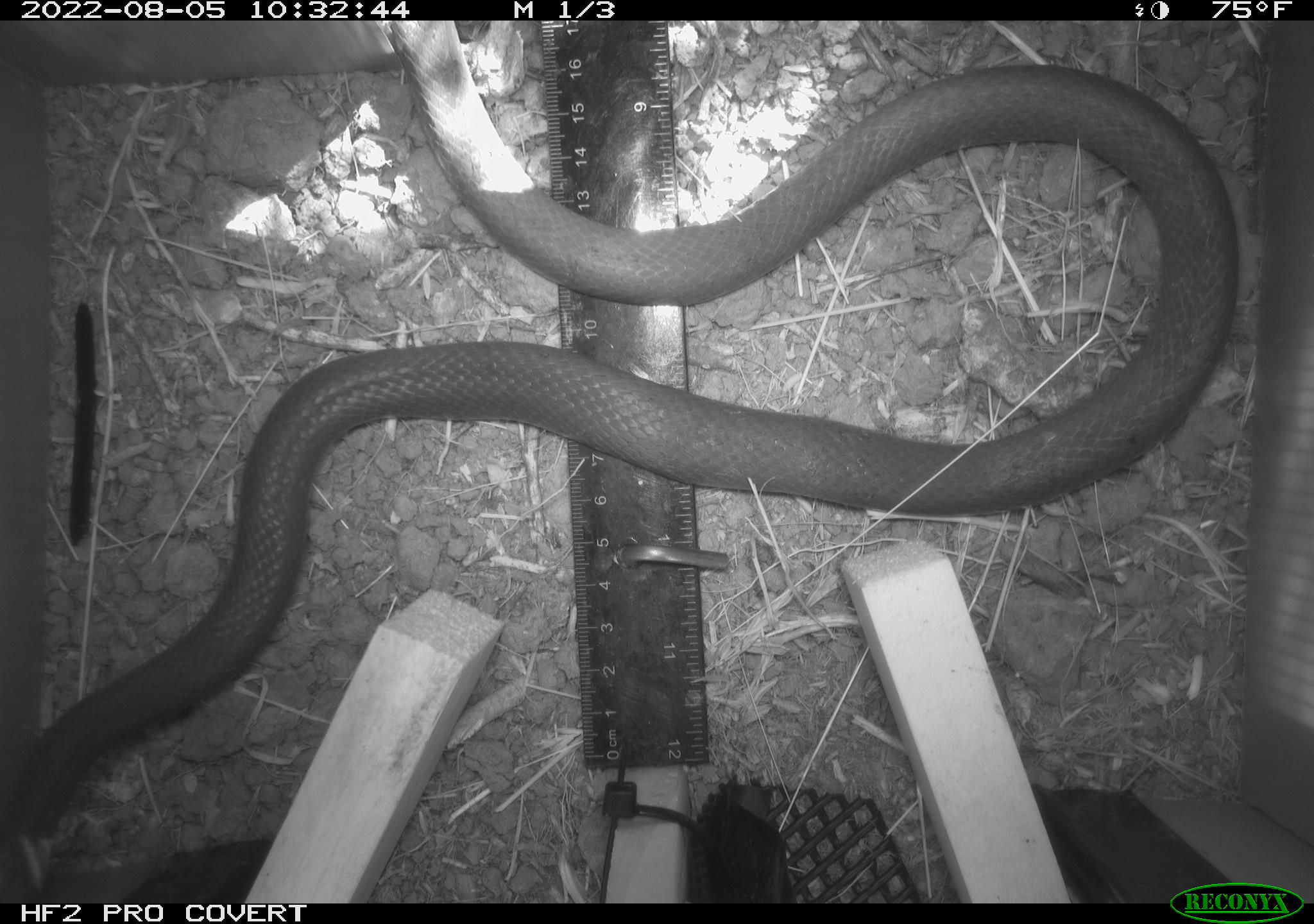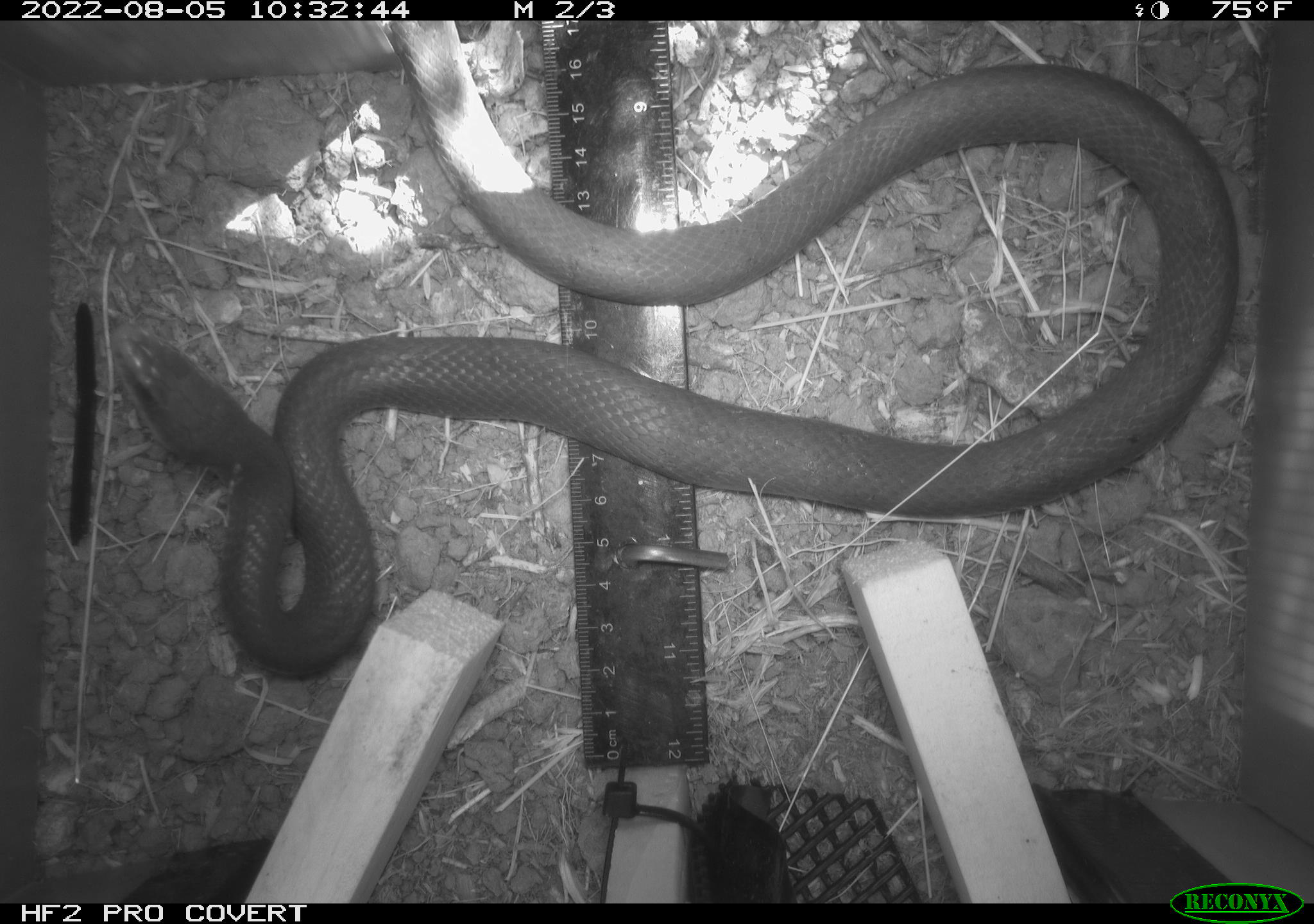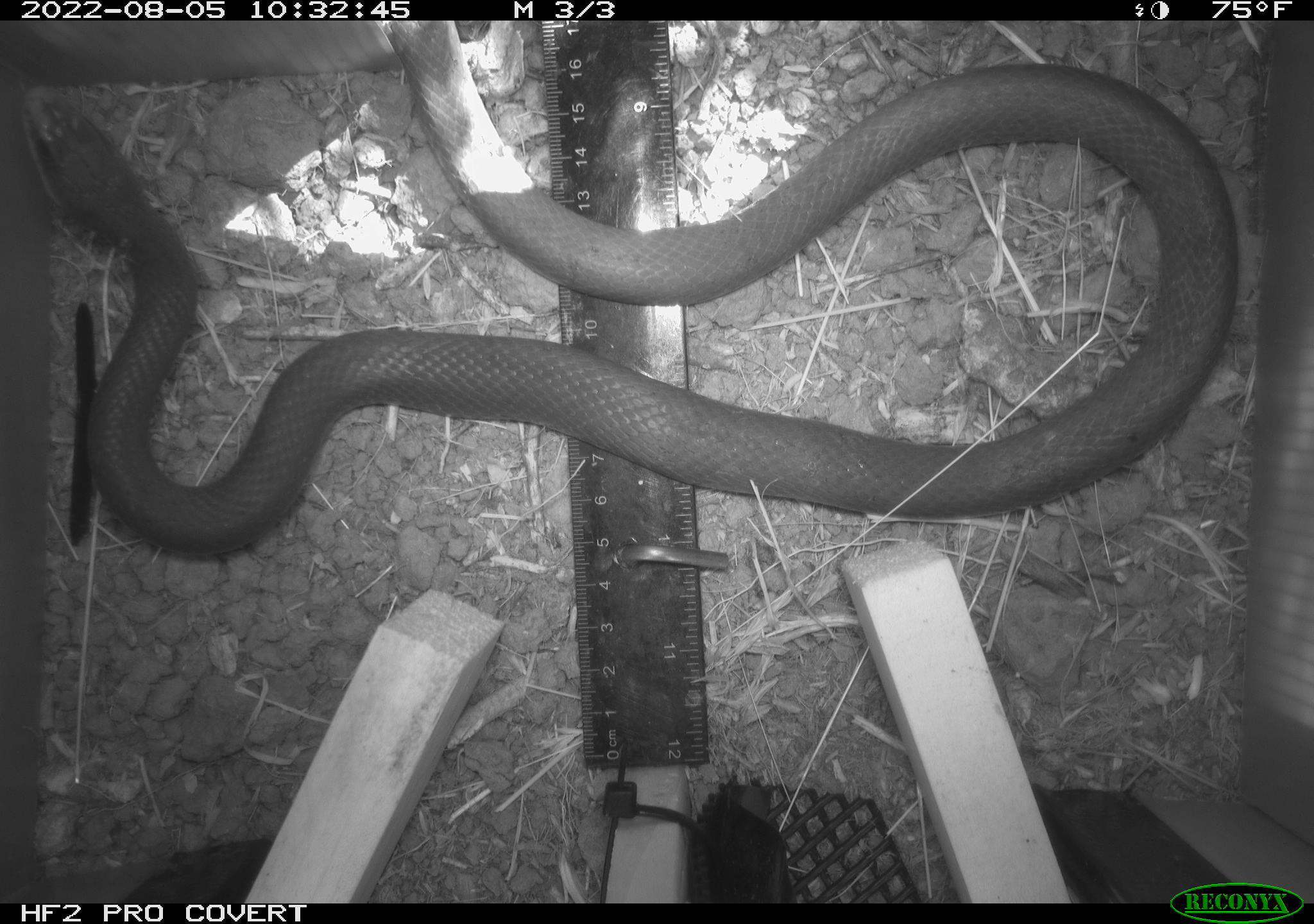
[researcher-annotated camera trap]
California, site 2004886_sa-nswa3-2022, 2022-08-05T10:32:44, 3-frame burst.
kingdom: Animalia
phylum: Chordata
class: Reptilia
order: Squamata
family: Colubridae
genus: Coluber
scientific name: Coluber constrictor mormon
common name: western yellow-bellied racer